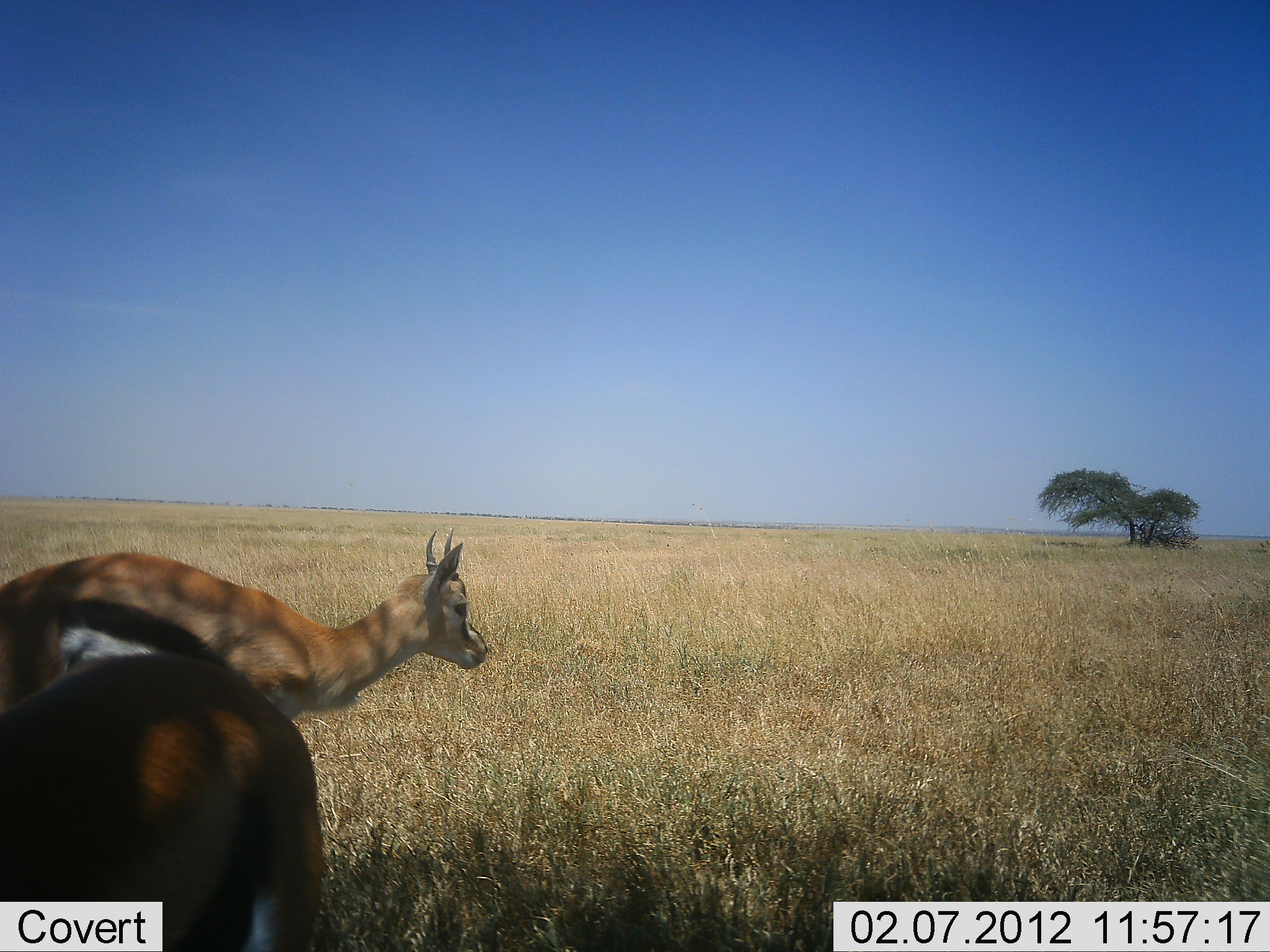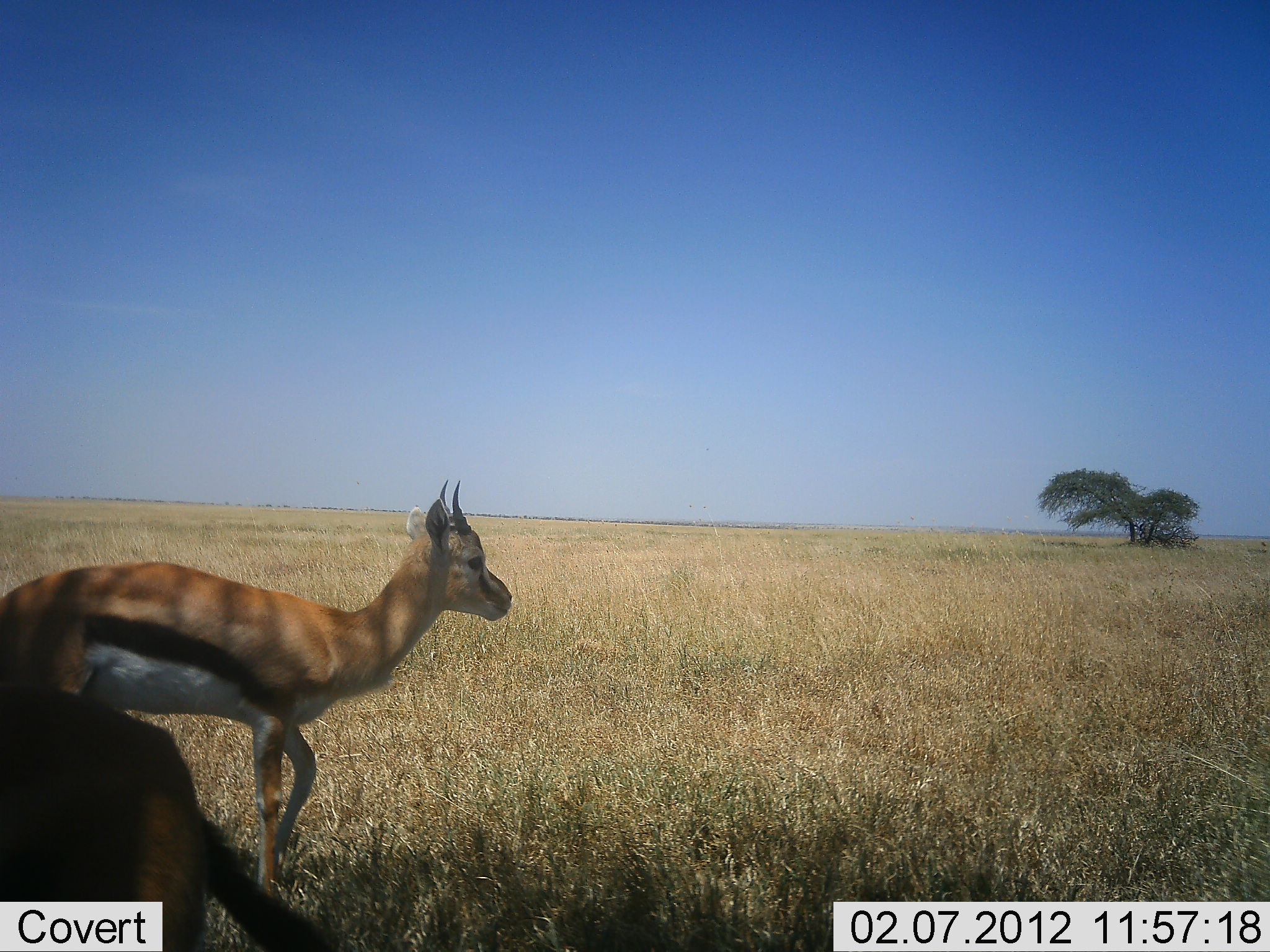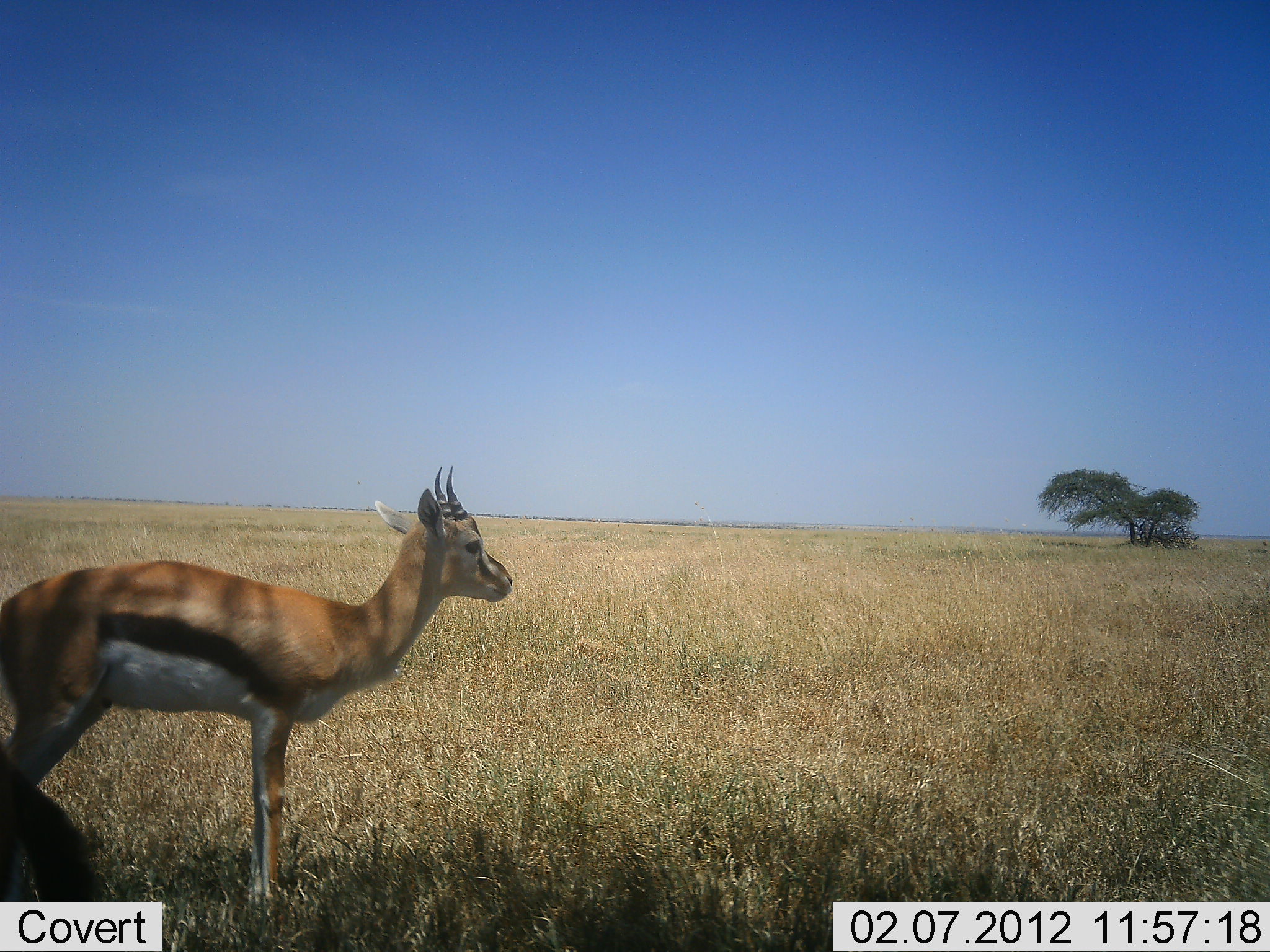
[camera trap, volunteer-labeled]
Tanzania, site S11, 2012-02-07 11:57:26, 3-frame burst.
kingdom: Animalia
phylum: Chordata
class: Mammalia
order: Artiodactyla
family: Bovidae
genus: Eudorcas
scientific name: Eudorcas thomsonii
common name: thomson's gazelle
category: gazellethomsons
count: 2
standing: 79%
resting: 7%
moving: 21%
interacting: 0%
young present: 0%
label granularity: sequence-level